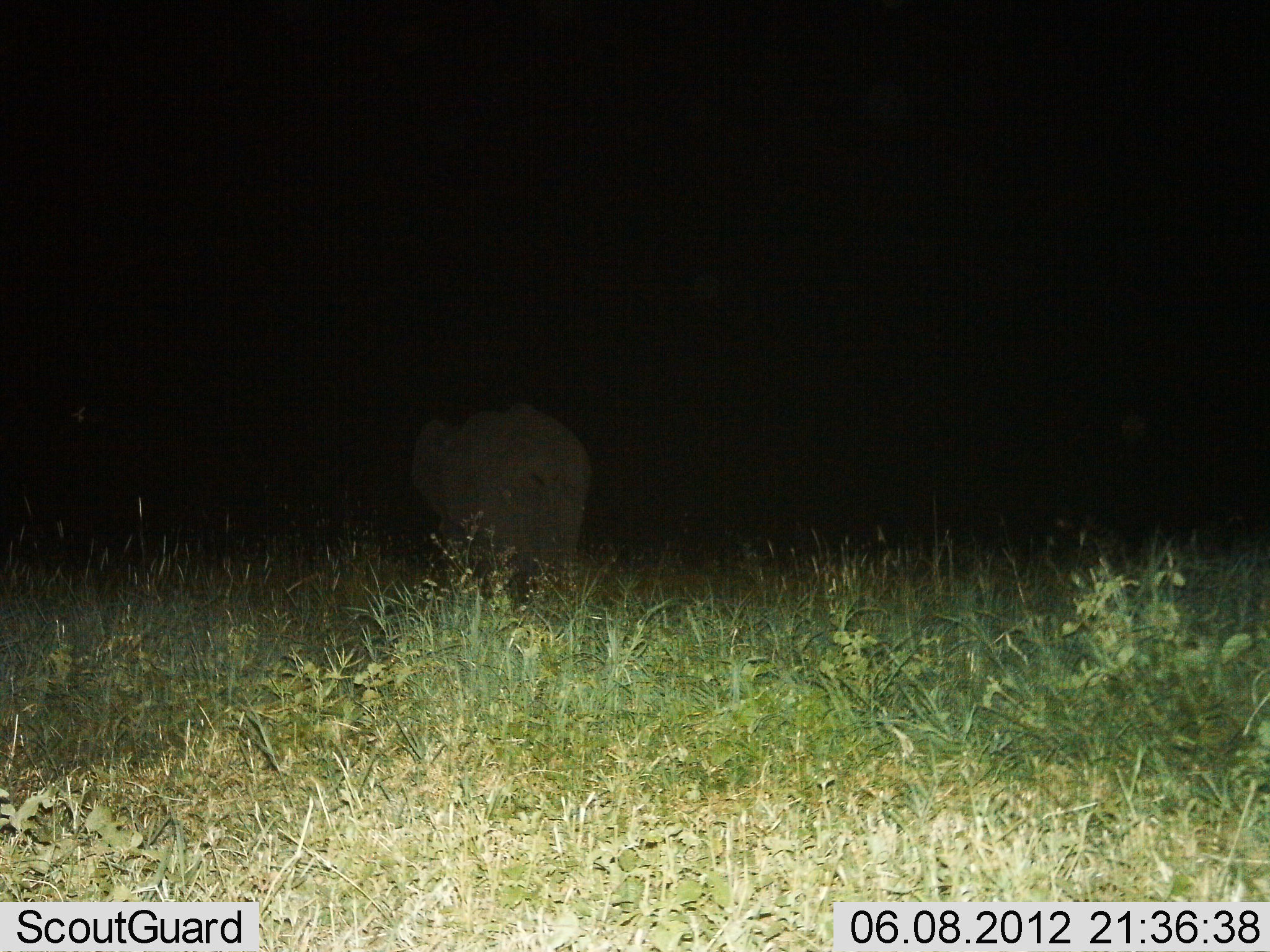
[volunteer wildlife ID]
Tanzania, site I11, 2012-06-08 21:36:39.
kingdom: Animalia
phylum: Chordata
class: Mammalia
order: Proboscidea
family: Elephantidae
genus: Loxodonta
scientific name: Loxodonta africana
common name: african bush elephant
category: elephant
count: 1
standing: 30%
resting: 0%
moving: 70%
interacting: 0%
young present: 0%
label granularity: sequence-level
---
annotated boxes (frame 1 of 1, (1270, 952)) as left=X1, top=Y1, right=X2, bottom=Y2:
animal: left=407, top=406, right=590, bottom=595